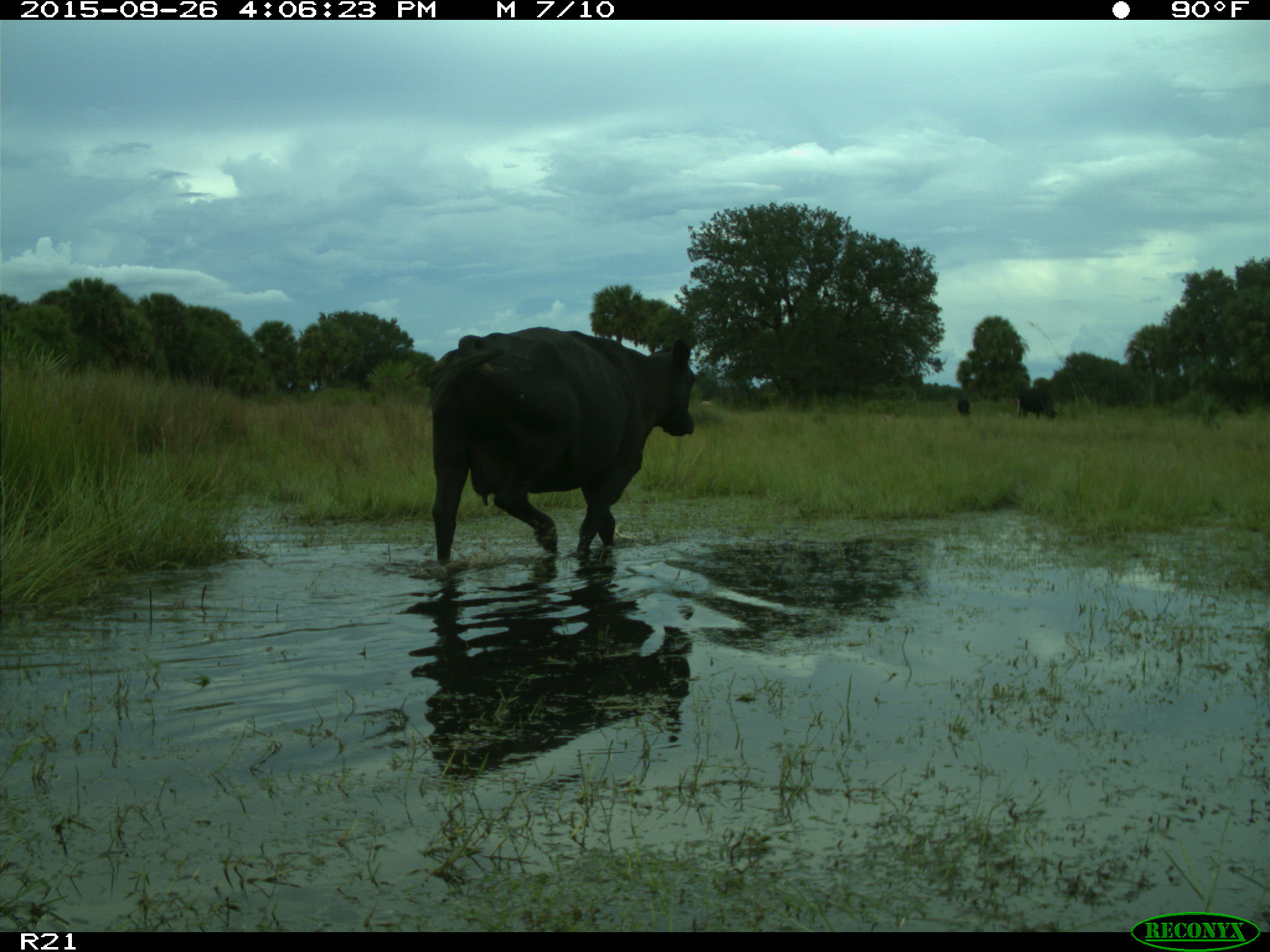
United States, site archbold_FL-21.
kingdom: Animalia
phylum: Chordata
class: Mammalia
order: Artiodactyla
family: Bovidae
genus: Bos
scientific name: Bos taurus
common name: domestic cow